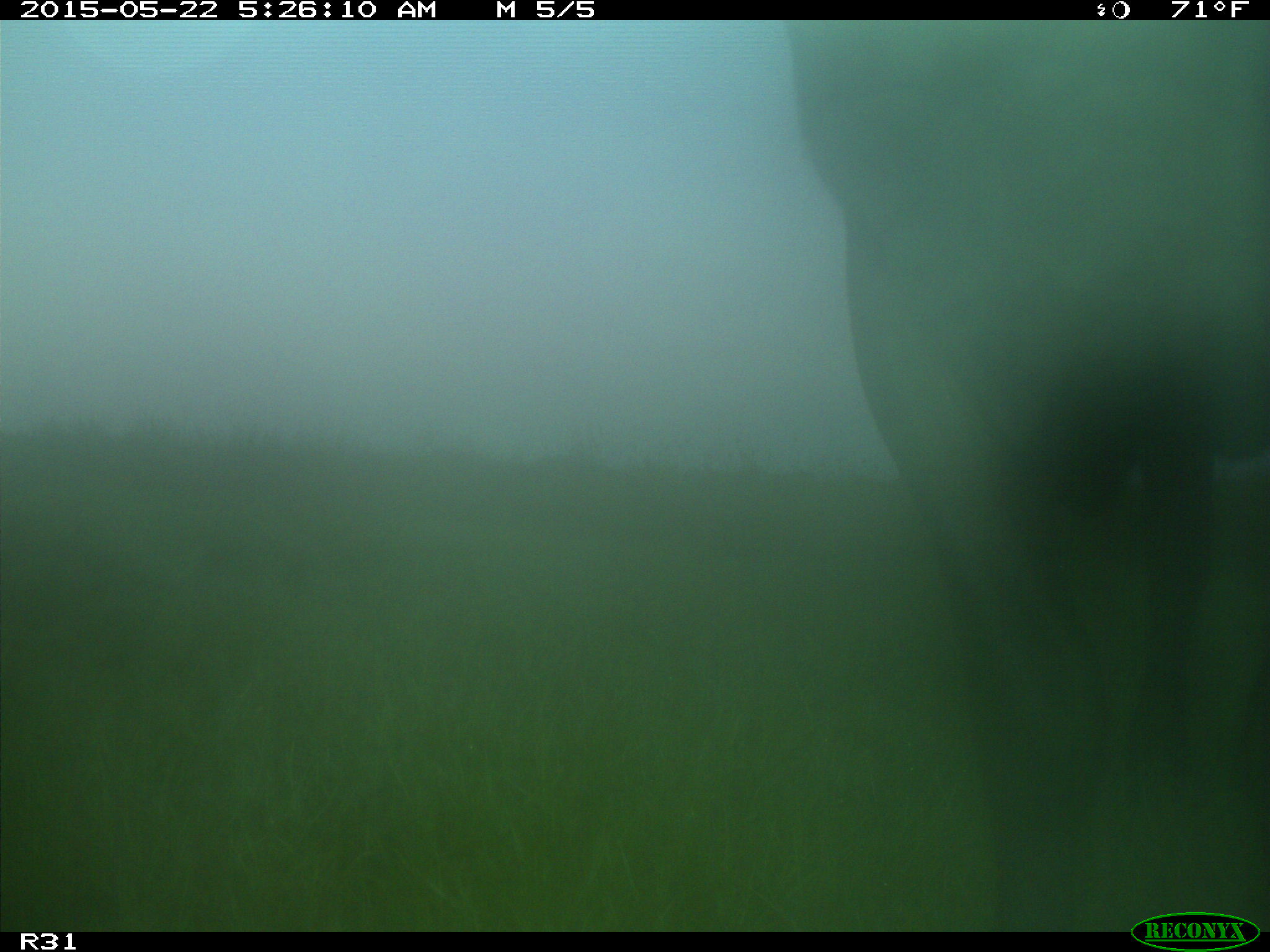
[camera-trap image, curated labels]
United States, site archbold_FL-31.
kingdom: Animalia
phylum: Chordata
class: Mammalia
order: Artiodactyla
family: Bovidae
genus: Bos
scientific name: Bos taurus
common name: domestic cow